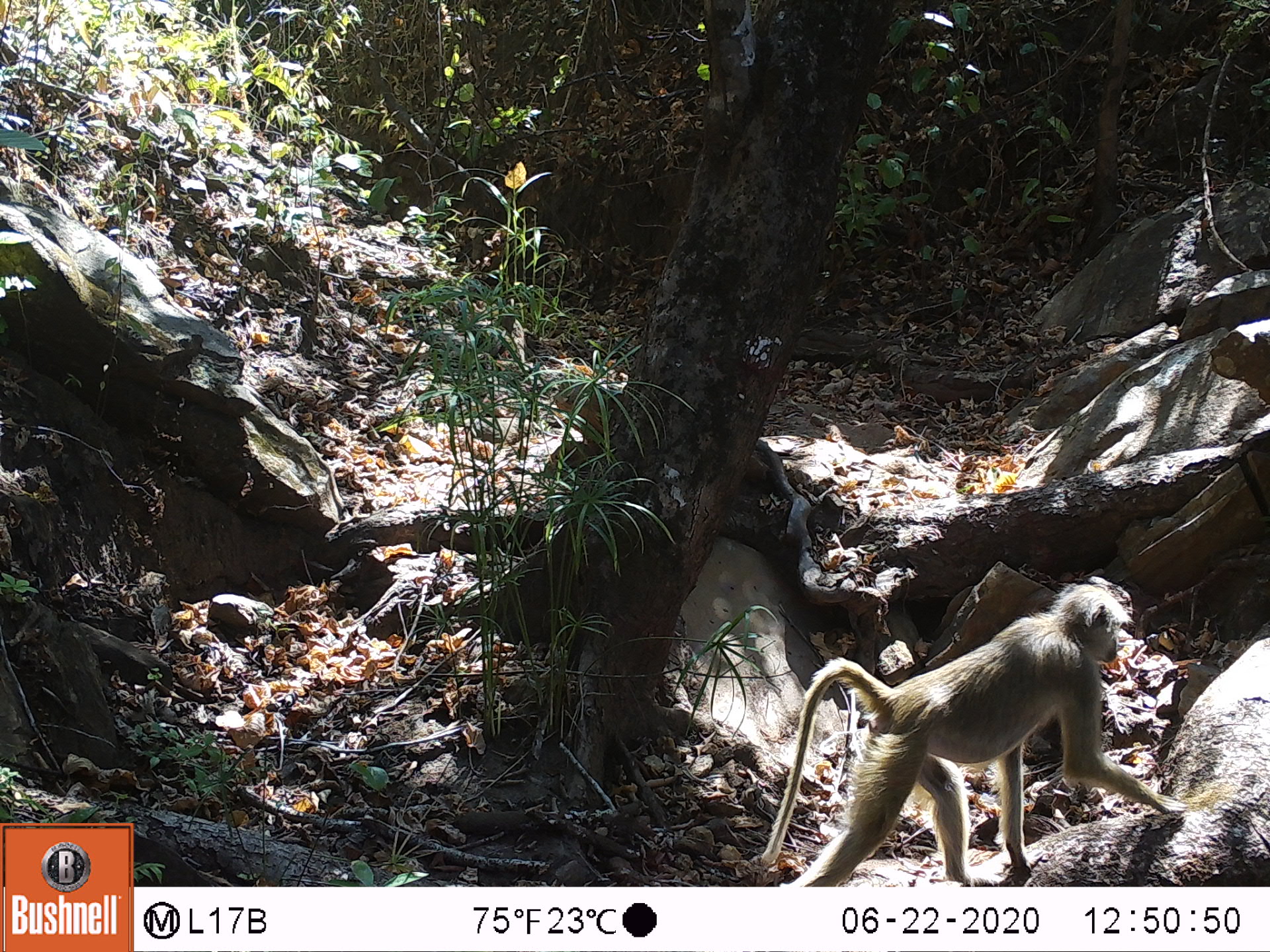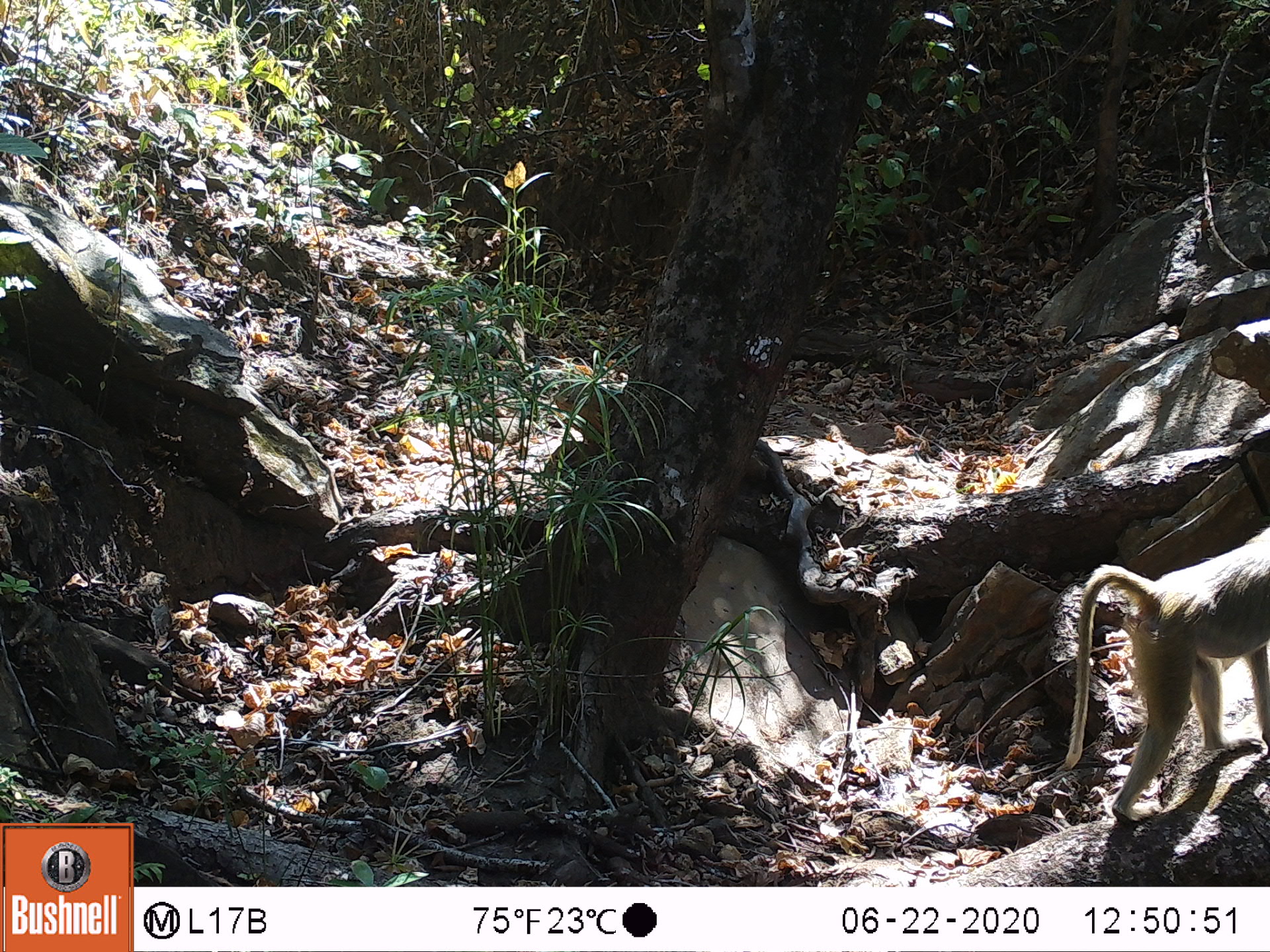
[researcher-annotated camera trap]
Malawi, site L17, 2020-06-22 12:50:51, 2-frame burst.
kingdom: Animalia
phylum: Chordata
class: Mammalia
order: Primates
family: Cercopithecidae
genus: Papio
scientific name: Papio cynocephalus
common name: yellow baboon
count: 1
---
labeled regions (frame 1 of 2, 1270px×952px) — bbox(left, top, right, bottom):
yellow baboon: bbox(755, 580, 1175, 887)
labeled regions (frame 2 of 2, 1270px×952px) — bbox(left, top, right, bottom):
yellow baboon: bbox(1050, 533, 1262, 831)